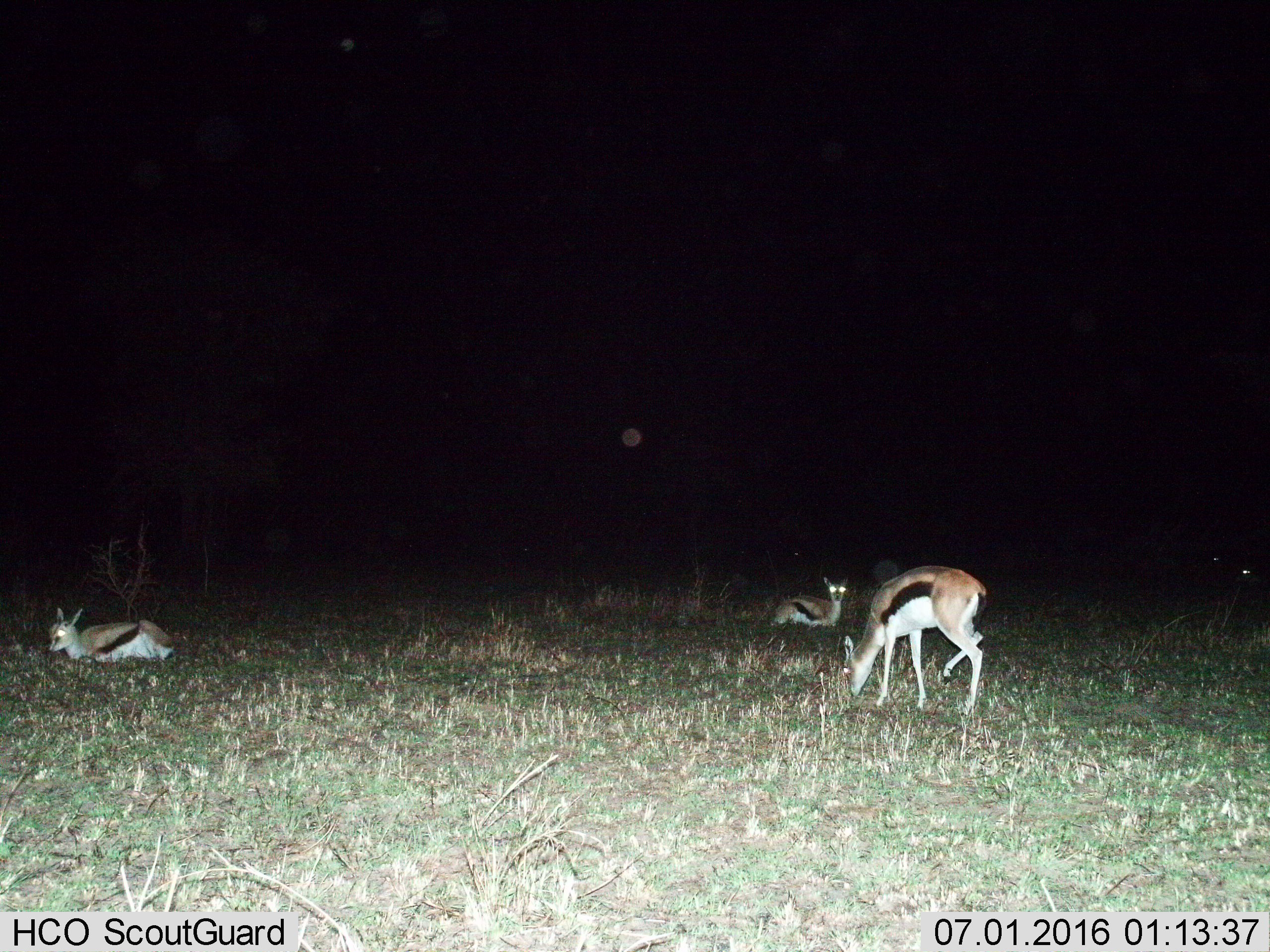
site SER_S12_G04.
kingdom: Animalia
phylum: Chordata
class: Mammalia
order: Artiodactyla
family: Bovidae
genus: Eudorcas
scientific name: Eudorcas thomsonii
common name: thomson's gazelle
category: gazellethomsons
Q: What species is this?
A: Gazellethomsons (thomson's gazelle) (Eudorcas thomsonii).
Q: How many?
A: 4.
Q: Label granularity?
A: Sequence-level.